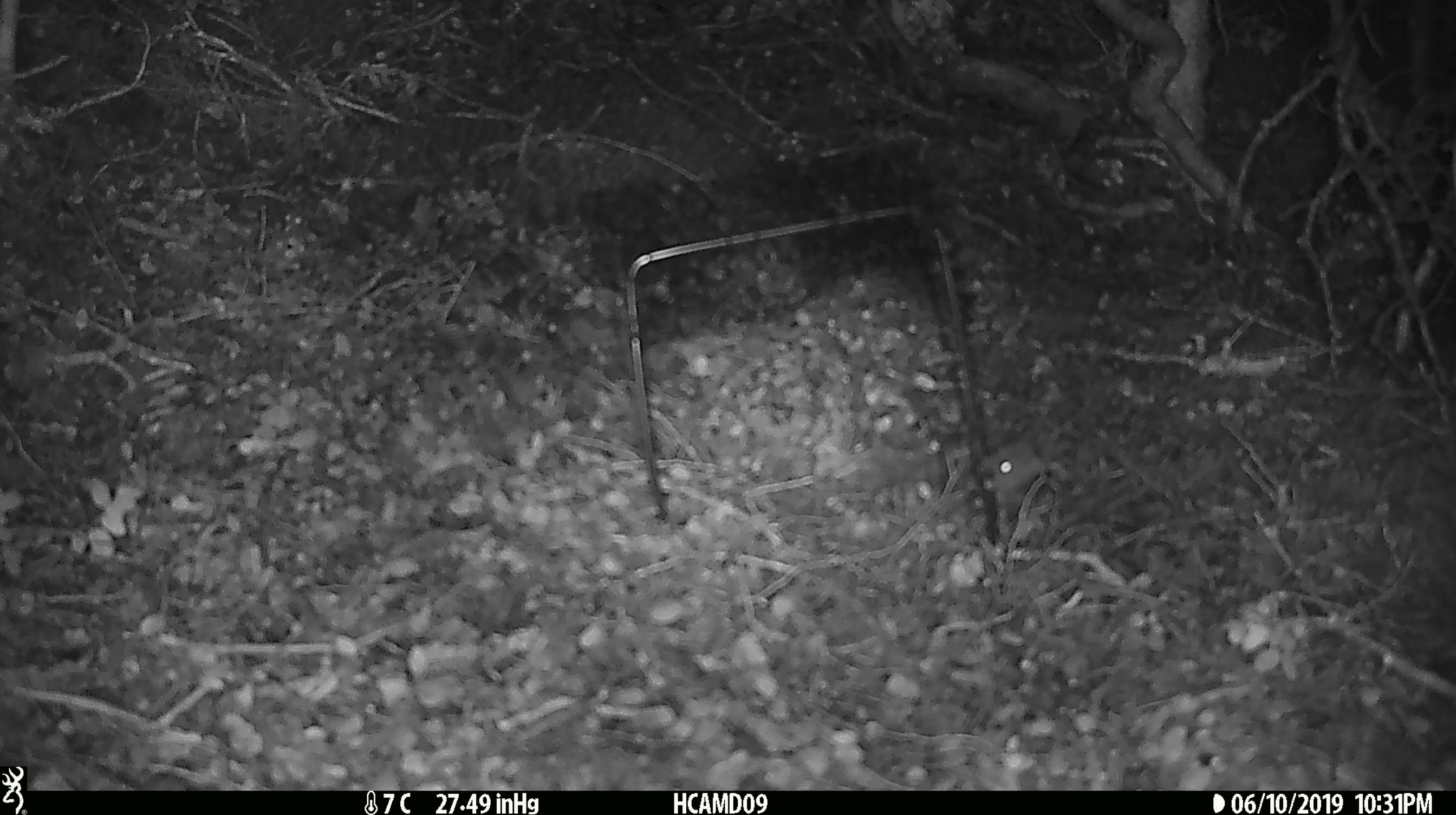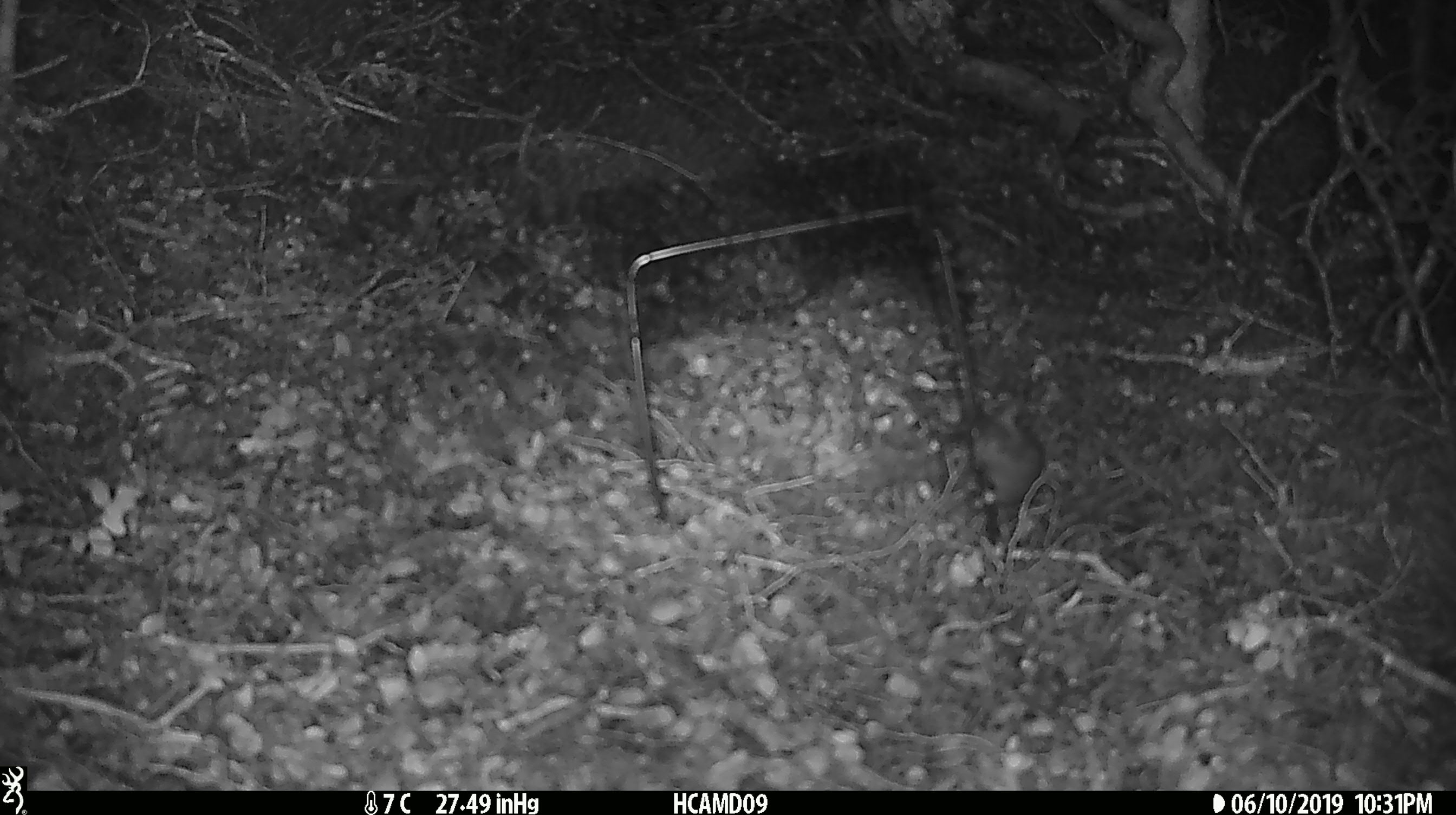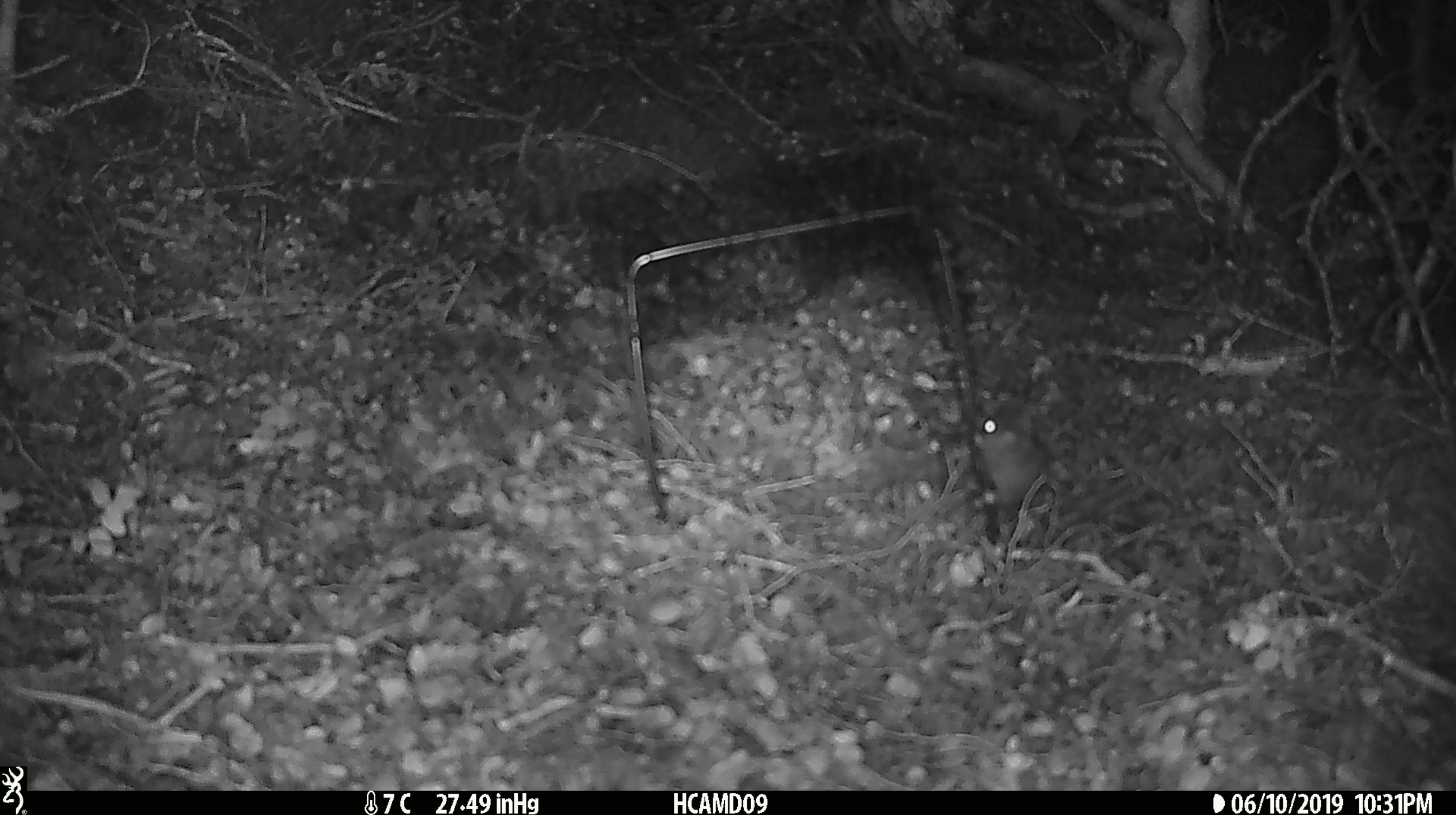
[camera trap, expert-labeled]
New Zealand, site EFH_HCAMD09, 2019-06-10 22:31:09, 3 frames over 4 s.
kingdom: Animalia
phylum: Chordata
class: Mammalia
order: Rodentia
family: Muridae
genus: Mus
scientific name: Mus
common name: mouse